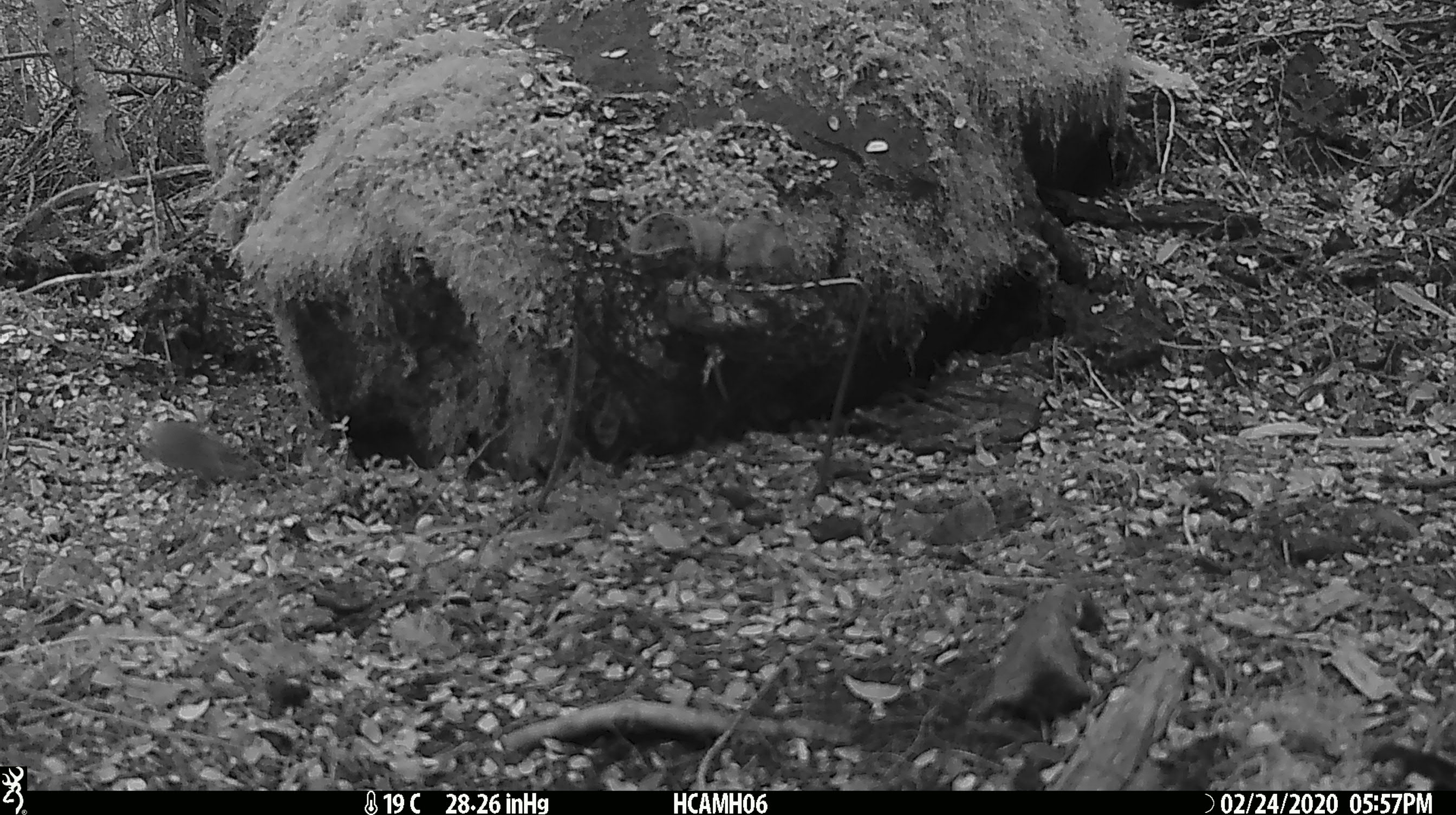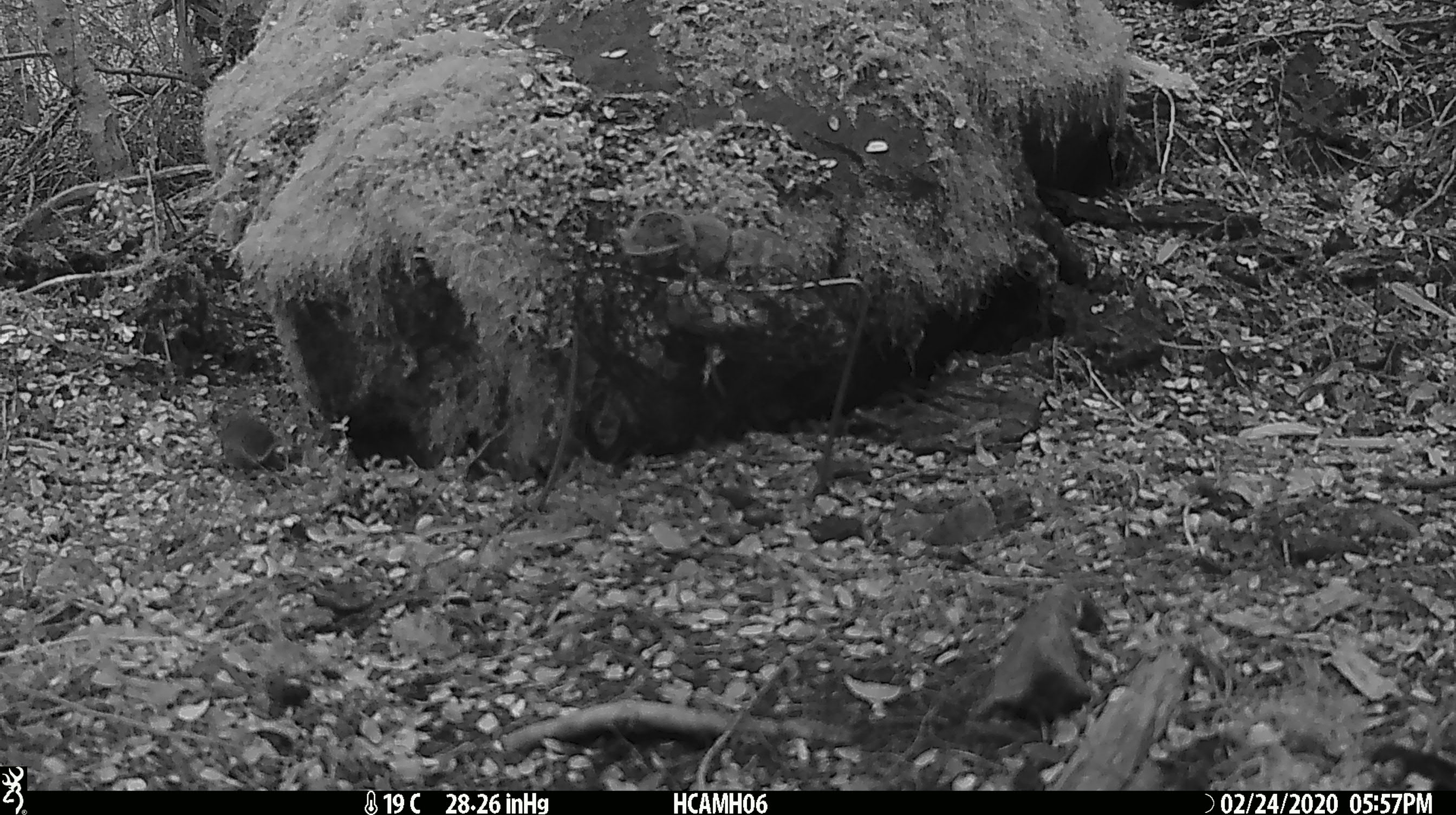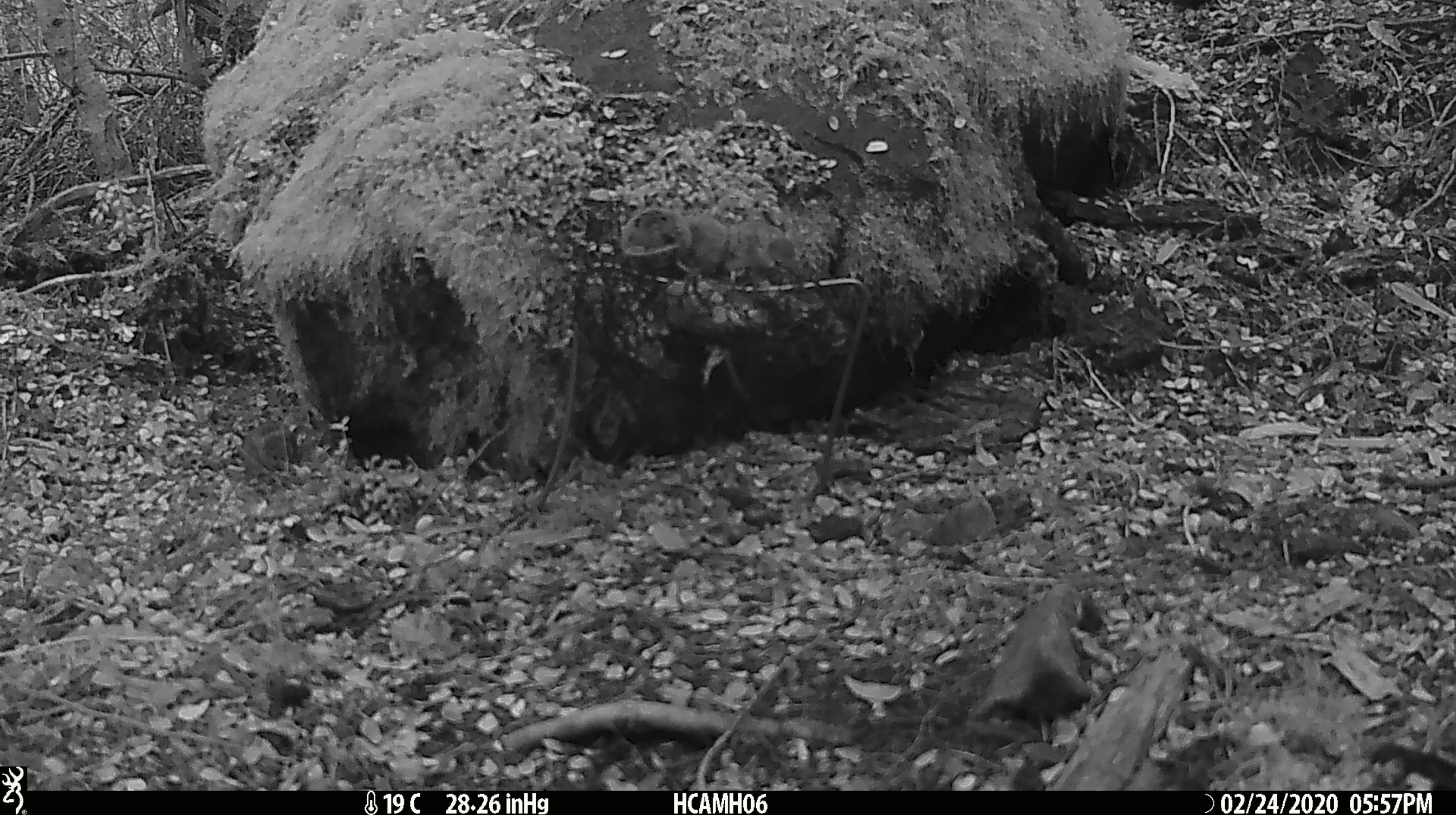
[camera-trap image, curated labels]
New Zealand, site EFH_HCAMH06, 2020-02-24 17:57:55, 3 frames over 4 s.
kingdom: Animalia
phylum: Chordata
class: Mammalia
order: Rodentia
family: Muridae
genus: Mus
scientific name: Mus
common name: mouse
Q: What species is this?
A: Mouse (Mus).